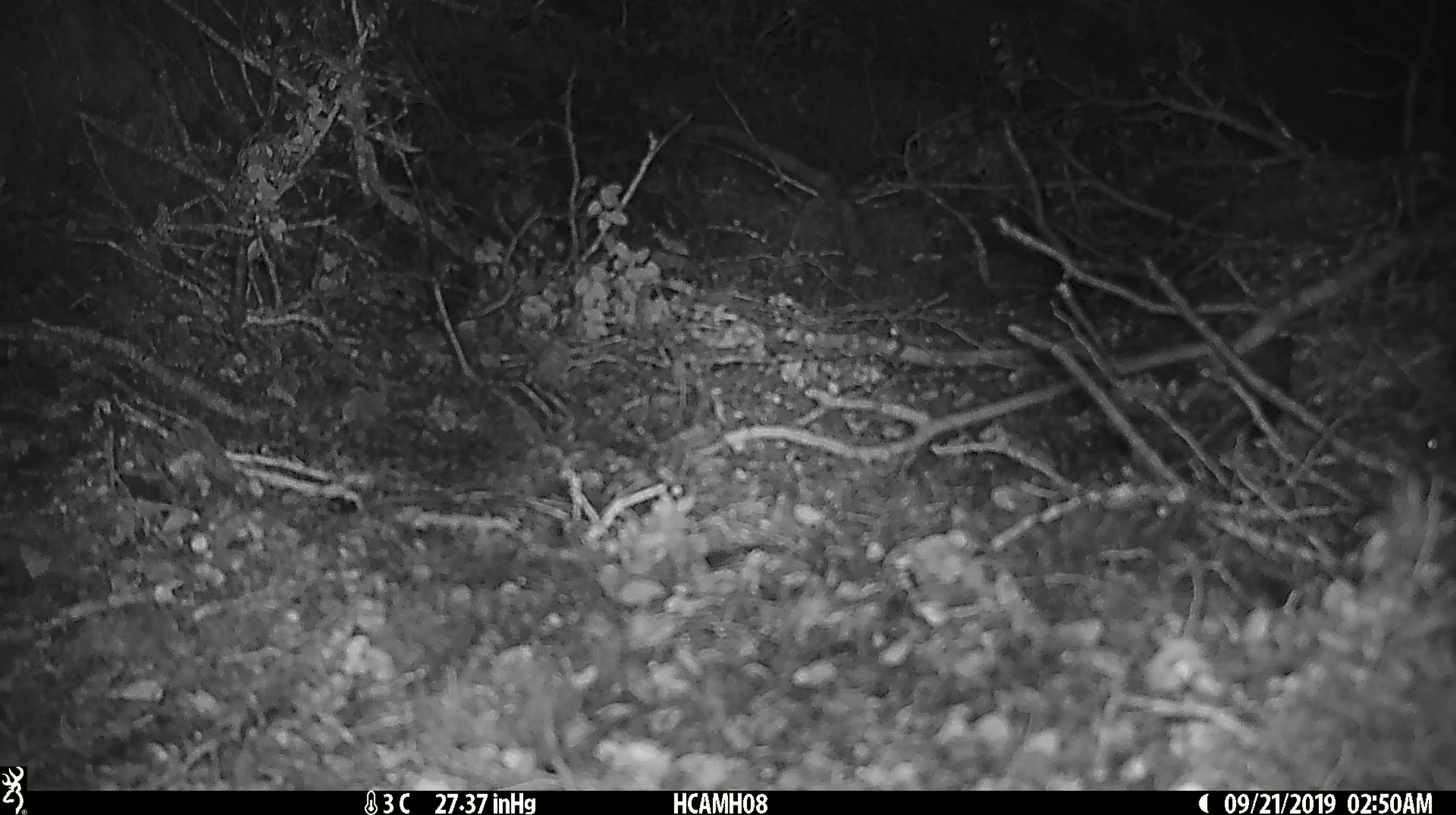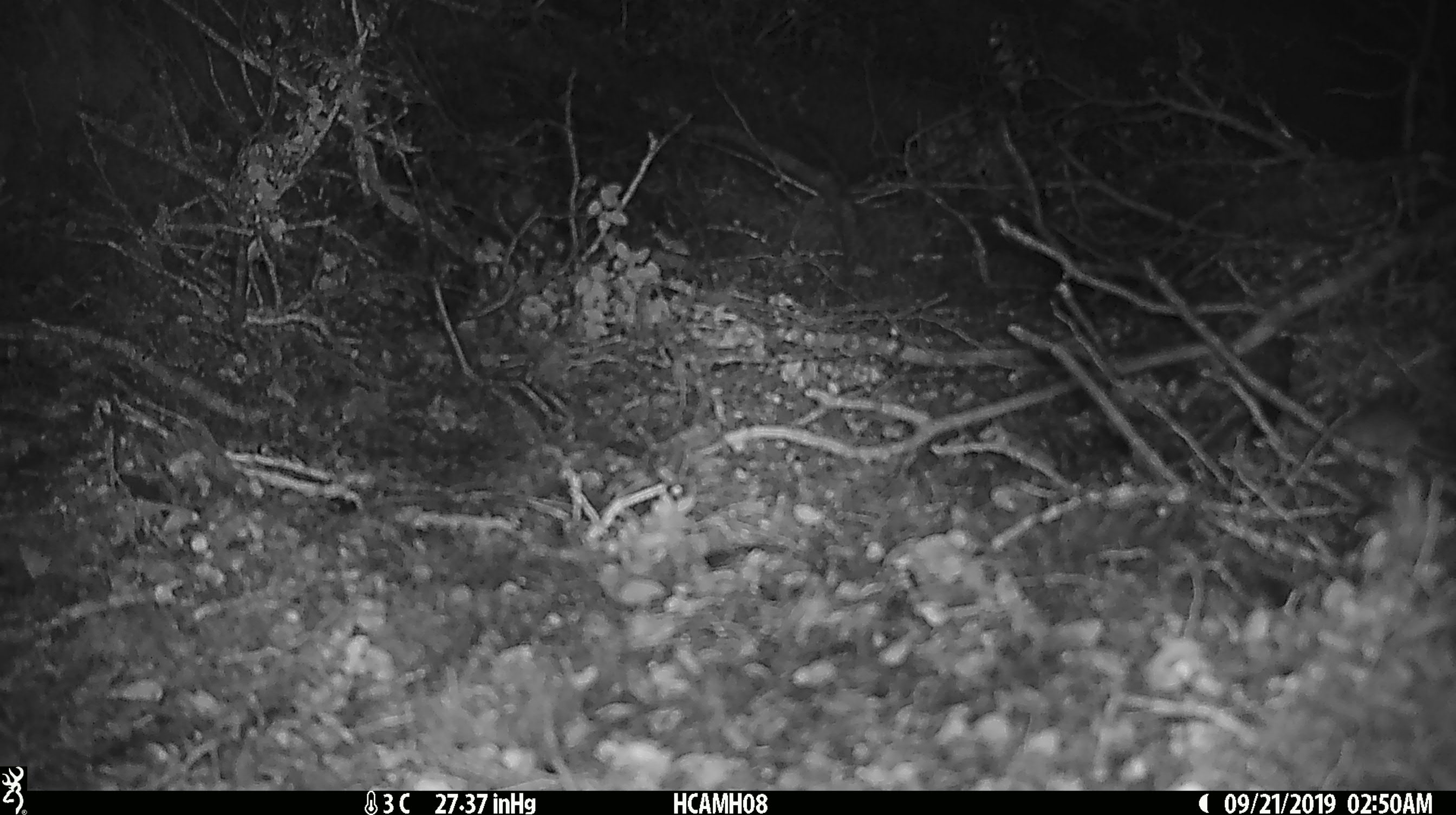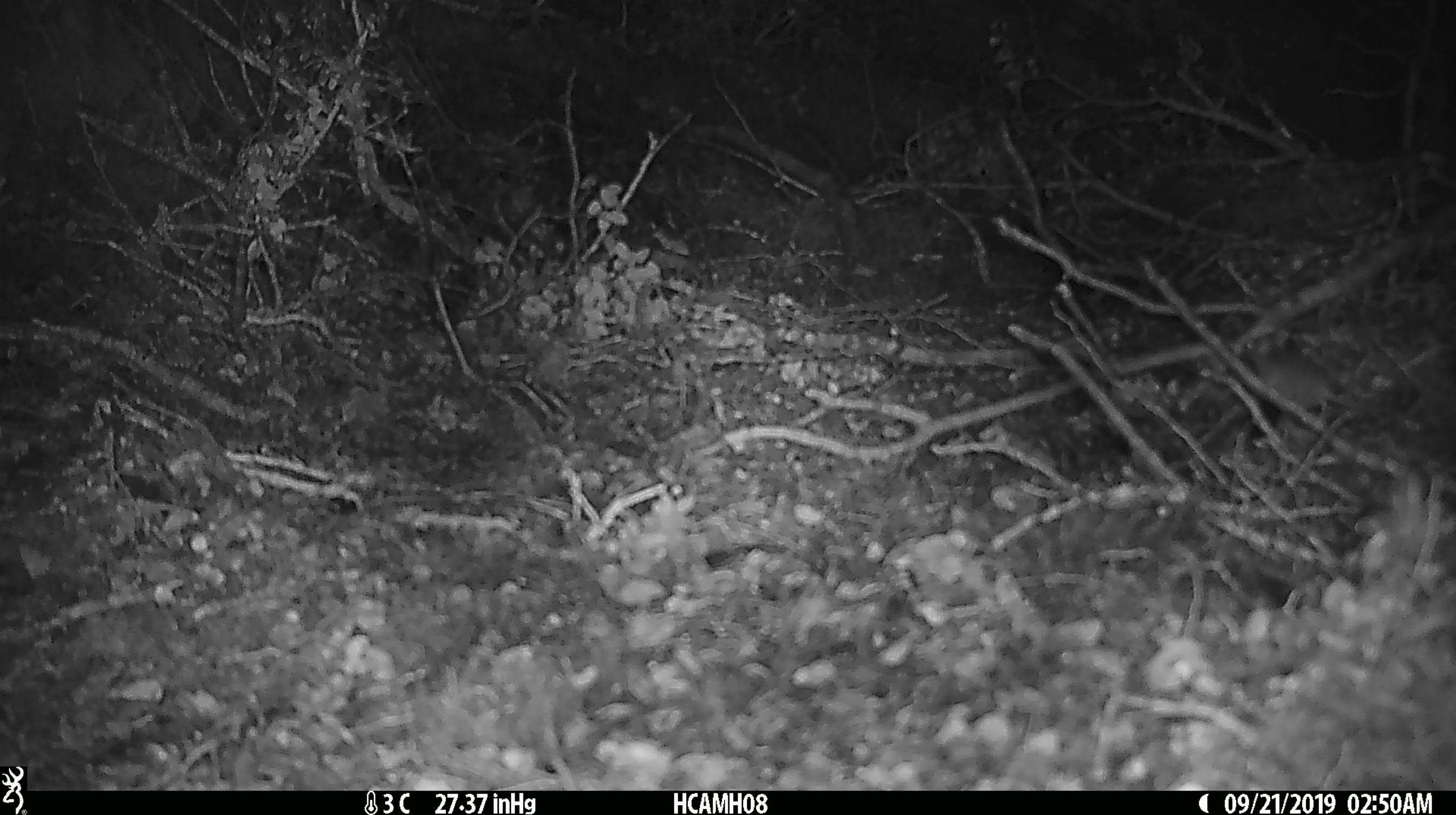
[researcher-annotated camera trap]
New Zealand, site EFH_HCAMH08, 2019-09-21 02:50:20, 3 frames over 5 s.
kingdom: Animalia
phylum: Chordata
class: Mammalia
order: Rodentia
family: Muridae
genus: Mus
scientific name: Mus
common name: mouse